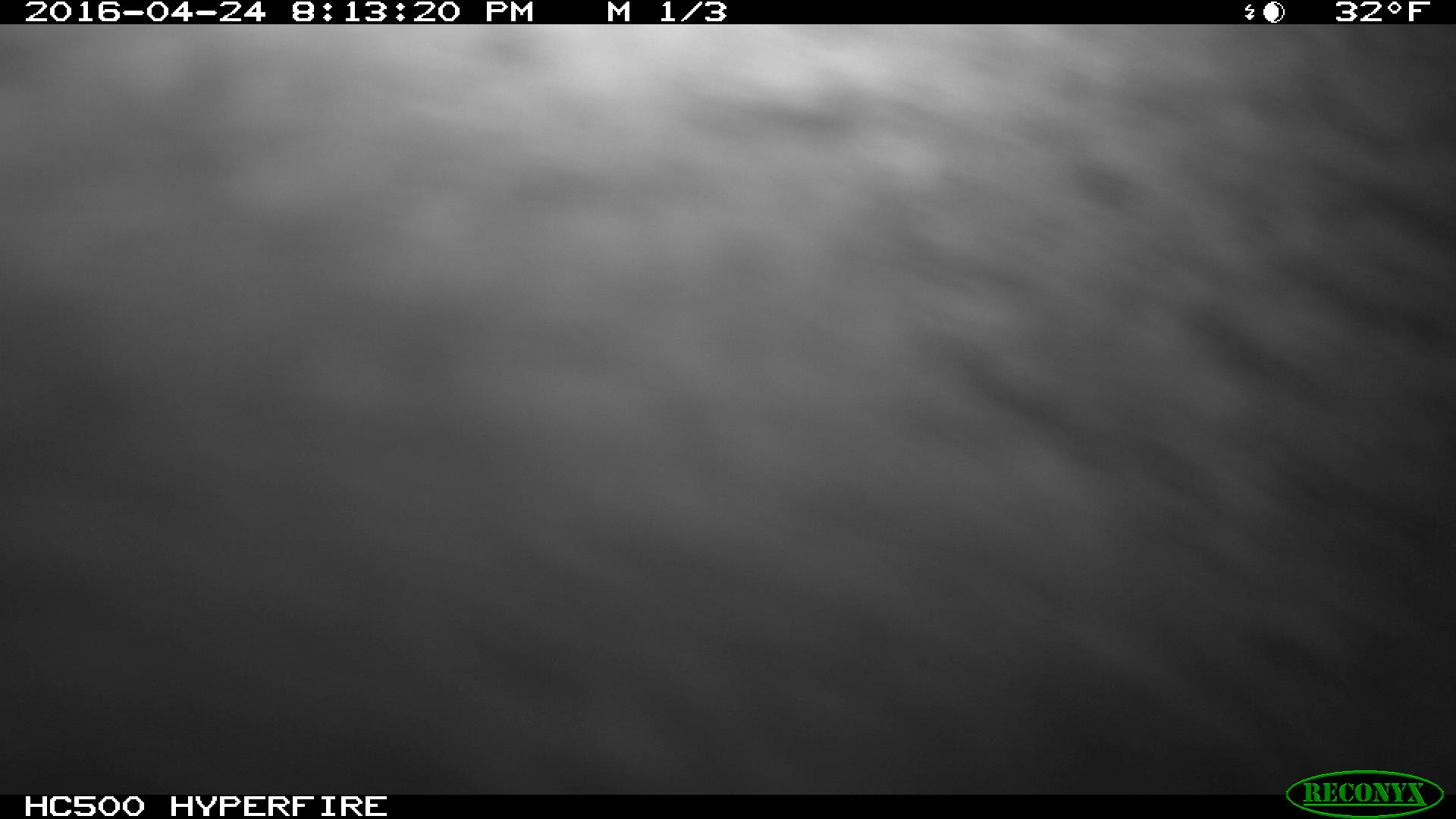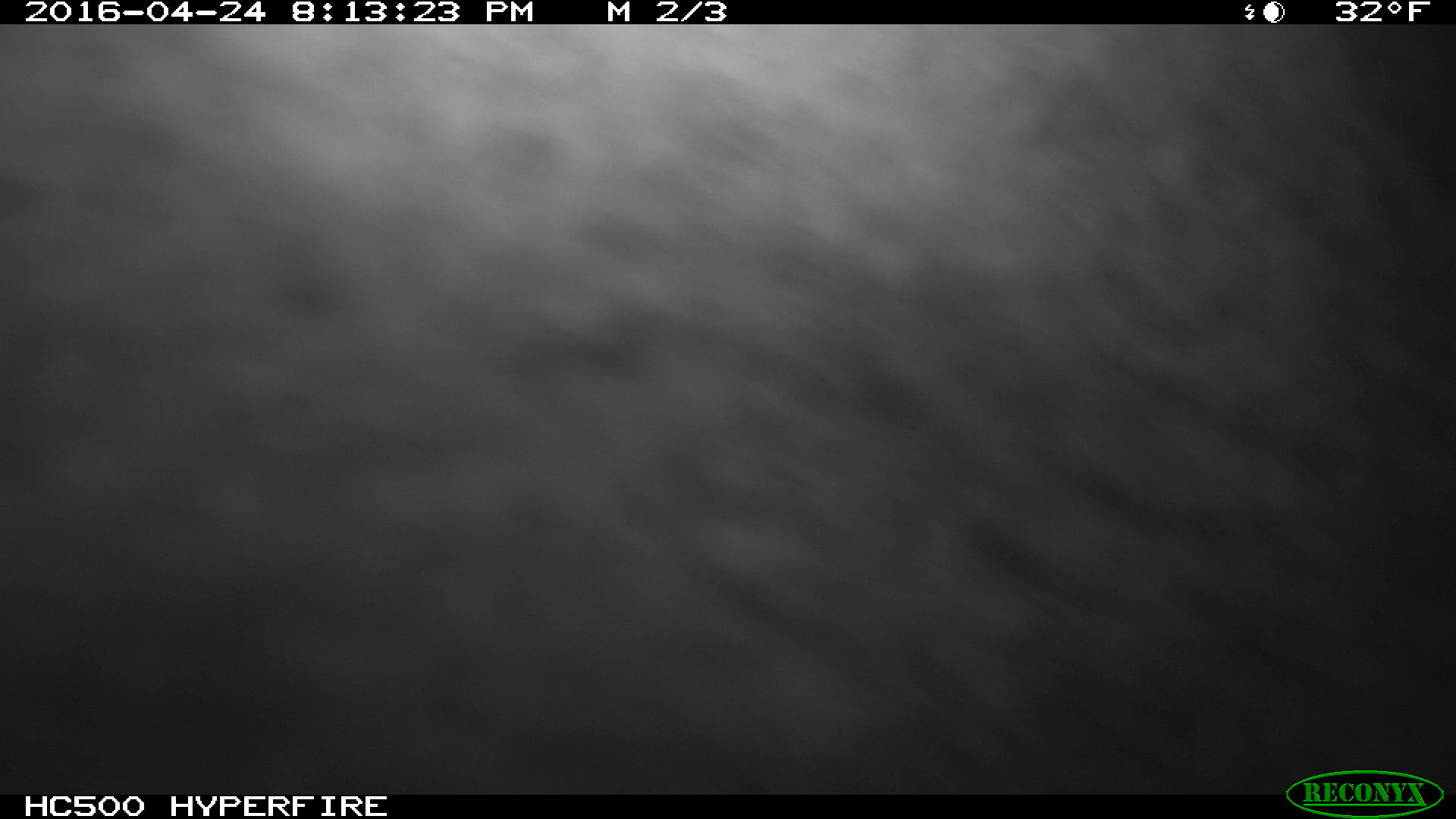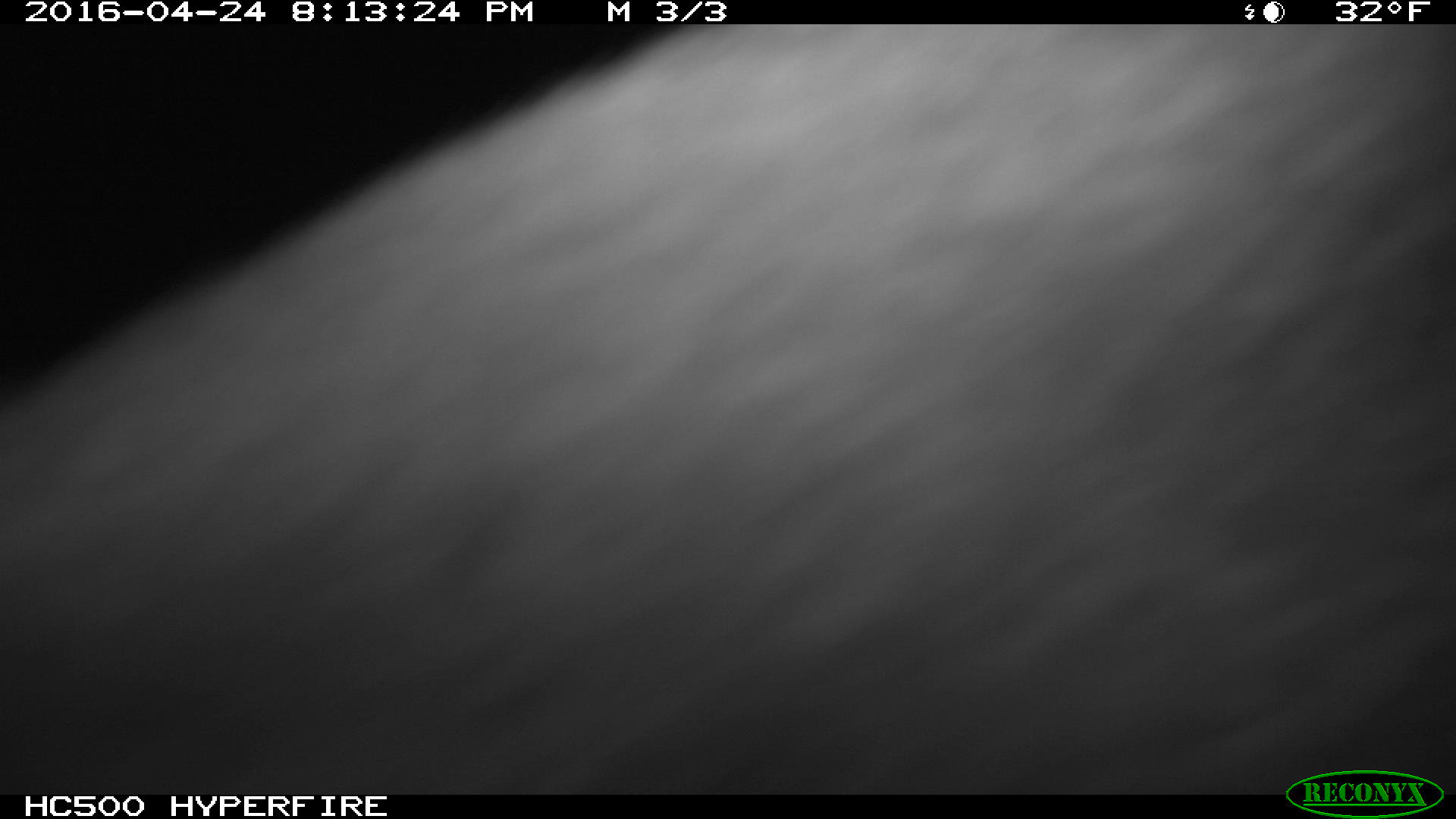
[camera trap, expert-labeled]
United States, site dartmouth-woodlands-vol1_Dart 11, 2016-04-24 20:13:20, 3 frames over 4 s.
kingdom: Animalia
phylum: Chordata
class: Mammalia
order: Artiodactyla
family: Cervidae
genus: Alces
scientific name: Alces alces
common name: moose